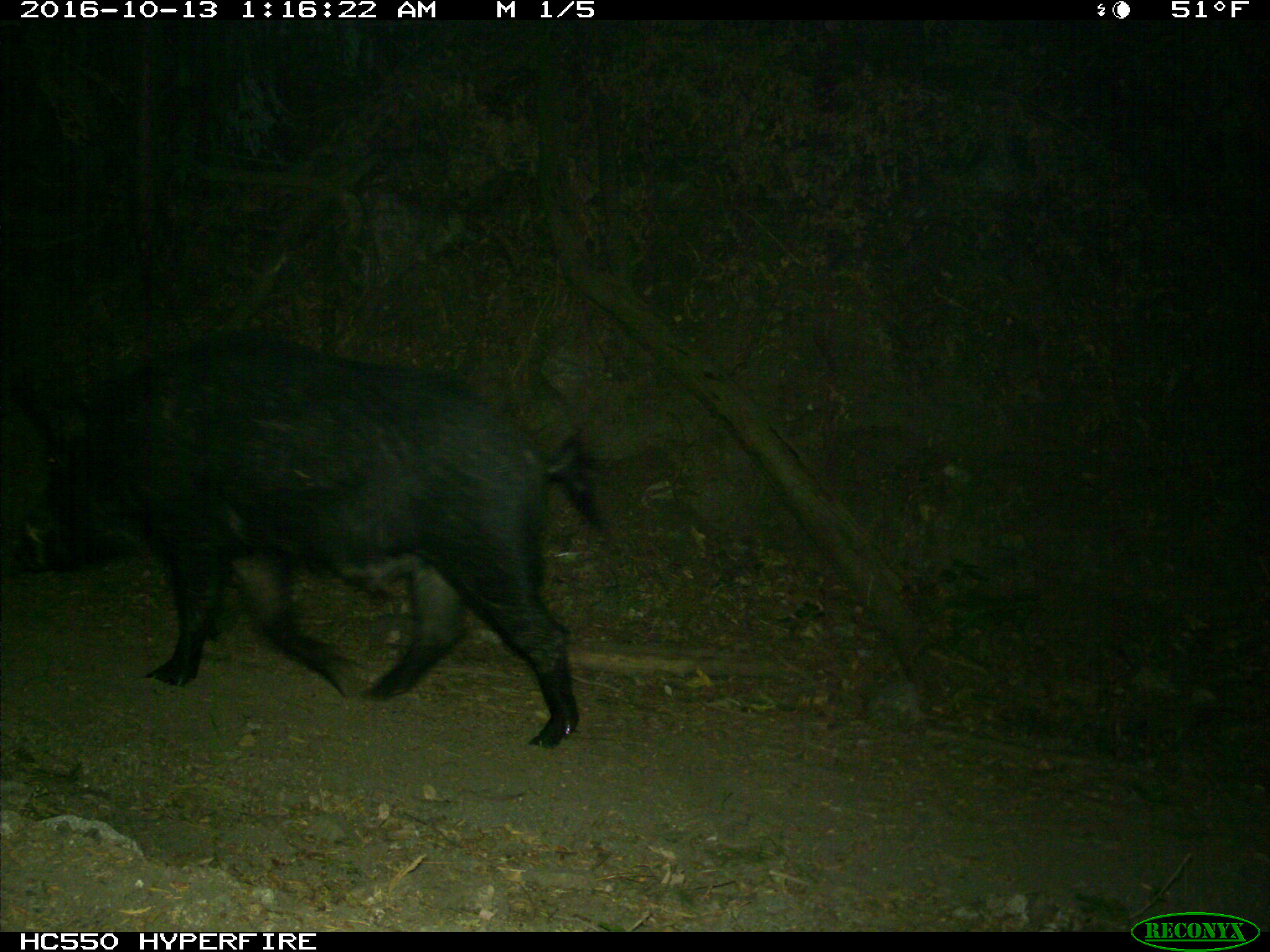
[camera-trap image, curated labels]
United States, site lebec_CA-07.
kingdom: Animalia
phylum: Chordata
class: Mammalia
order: Artiodactyla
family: Suidae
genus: Sus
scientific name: Sus scrofa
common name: wild boar